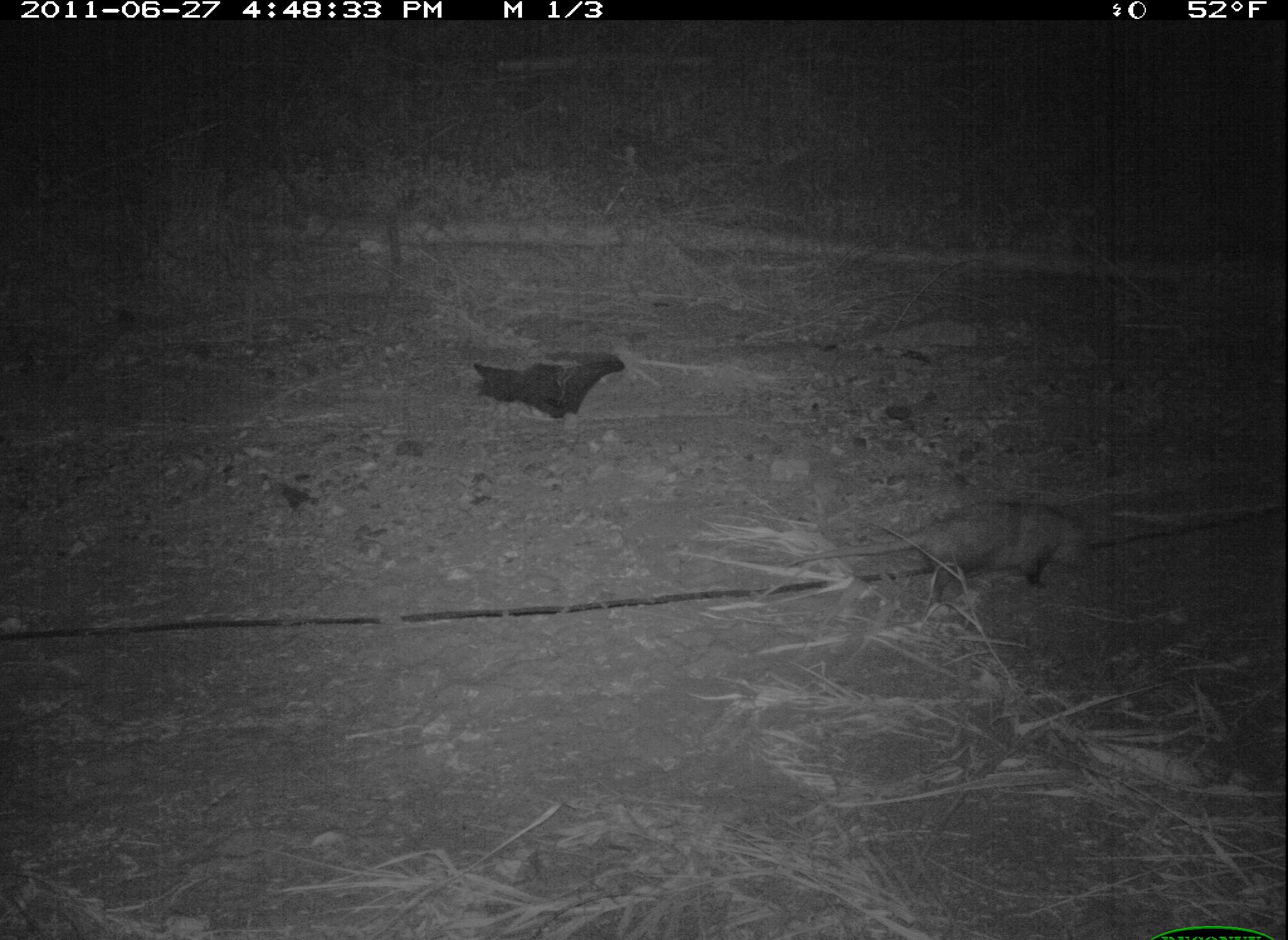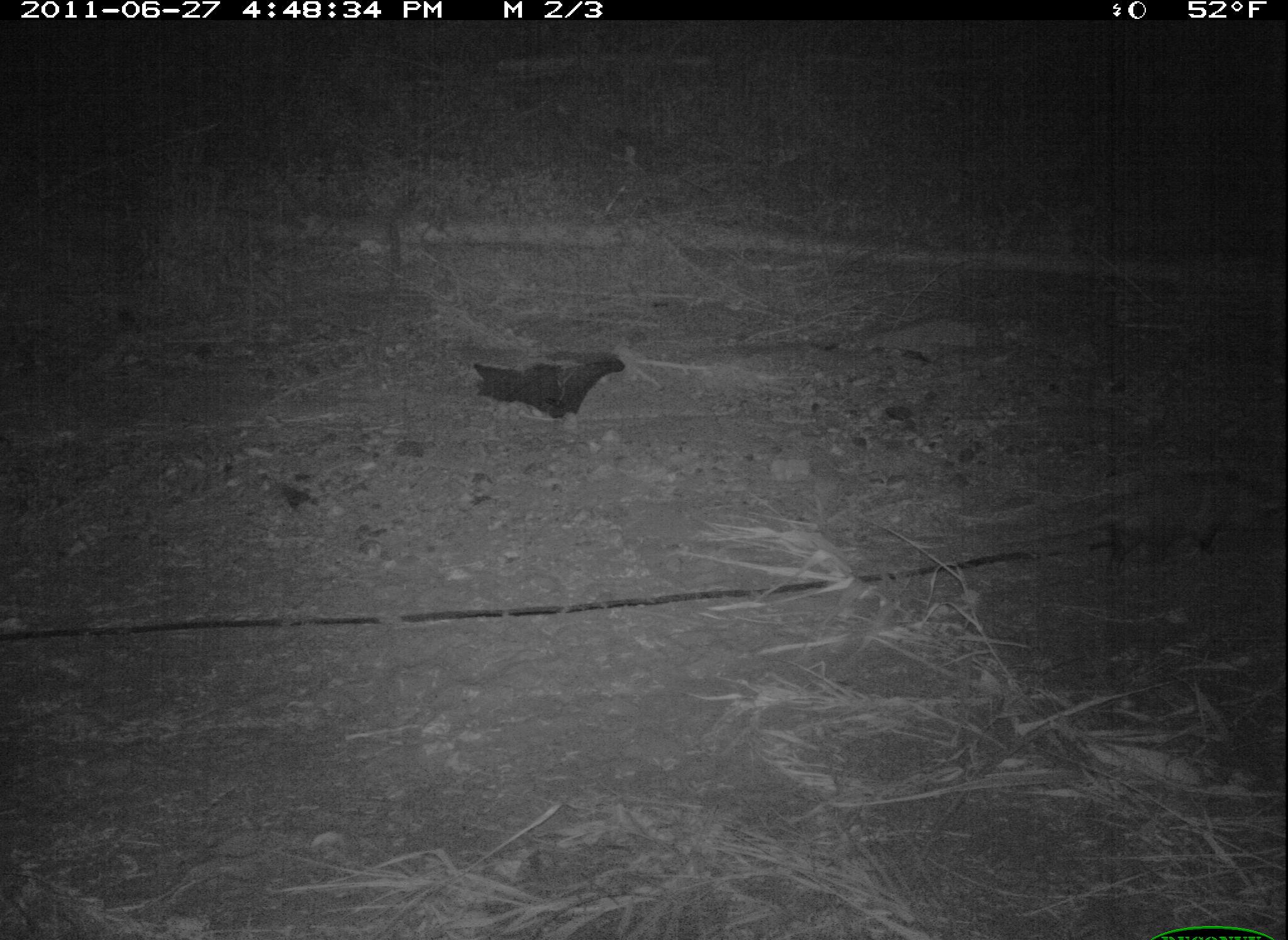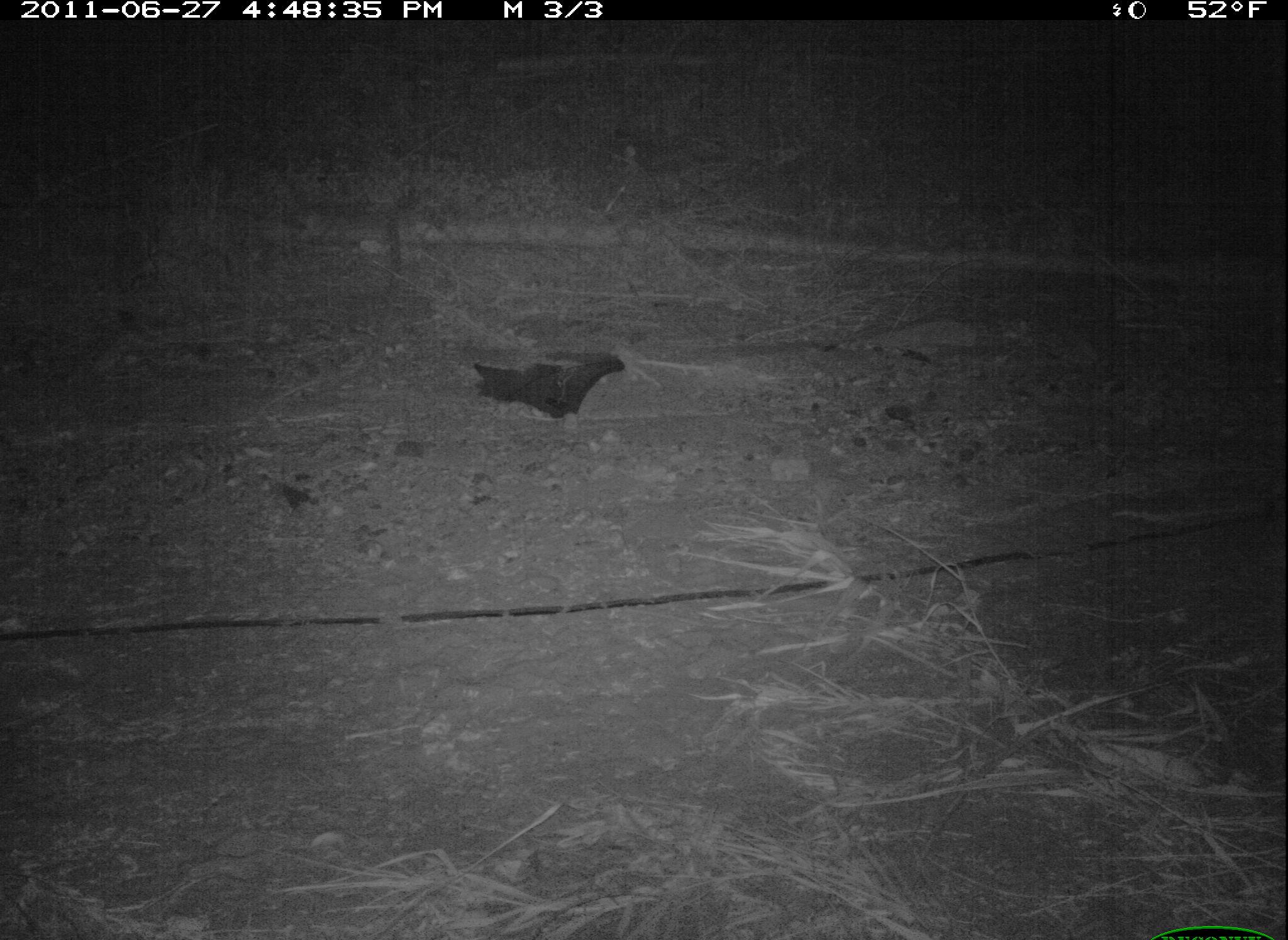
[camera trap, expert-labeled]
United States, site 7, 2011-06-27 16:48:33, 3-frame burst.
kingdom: Animalia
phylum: Chordata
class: Mammalia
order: Didelphimorphia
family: Didelphidae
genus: Didelphis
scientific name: Didelphis virginiana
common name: virginia opossum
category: opossum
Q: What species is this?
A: Opossum (virginia opossum) (Didelphis virginiana).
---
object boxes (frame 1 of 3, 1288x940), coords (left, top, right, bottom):
opossum: (784, 482, 1116, 614)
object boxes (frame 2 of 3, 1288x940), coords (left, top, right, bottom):
opossum: (1026, 465, 1286, 573)